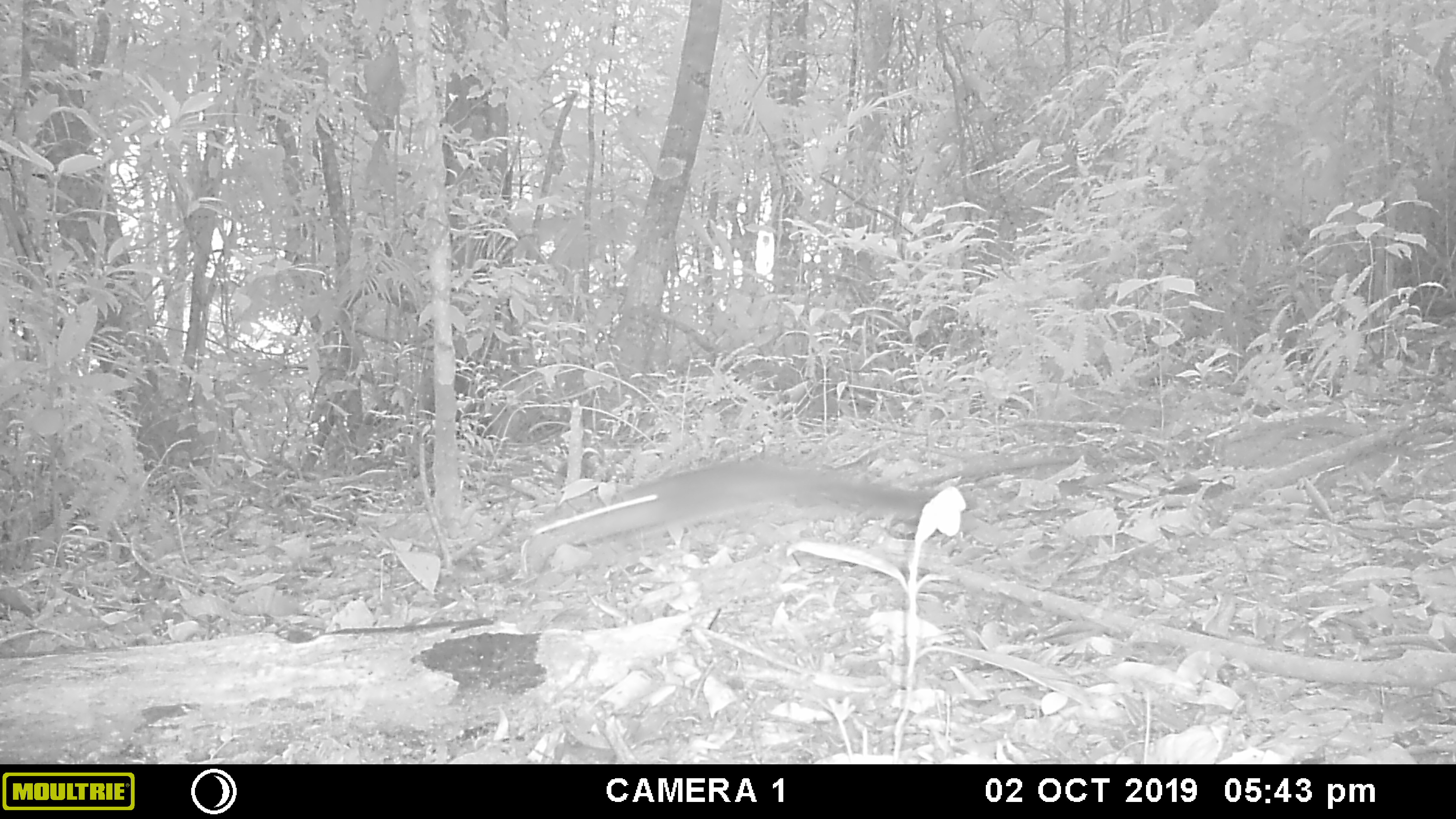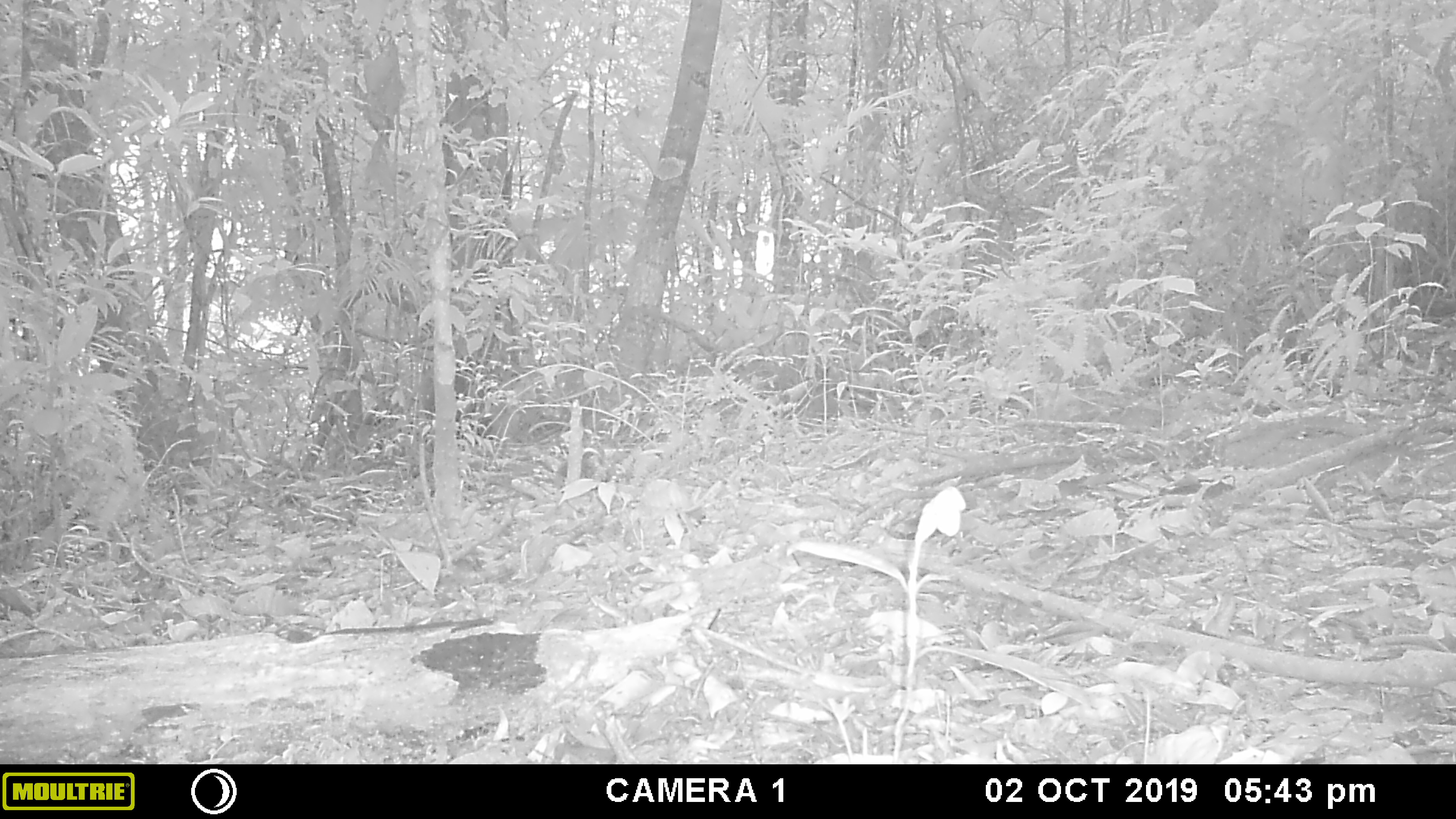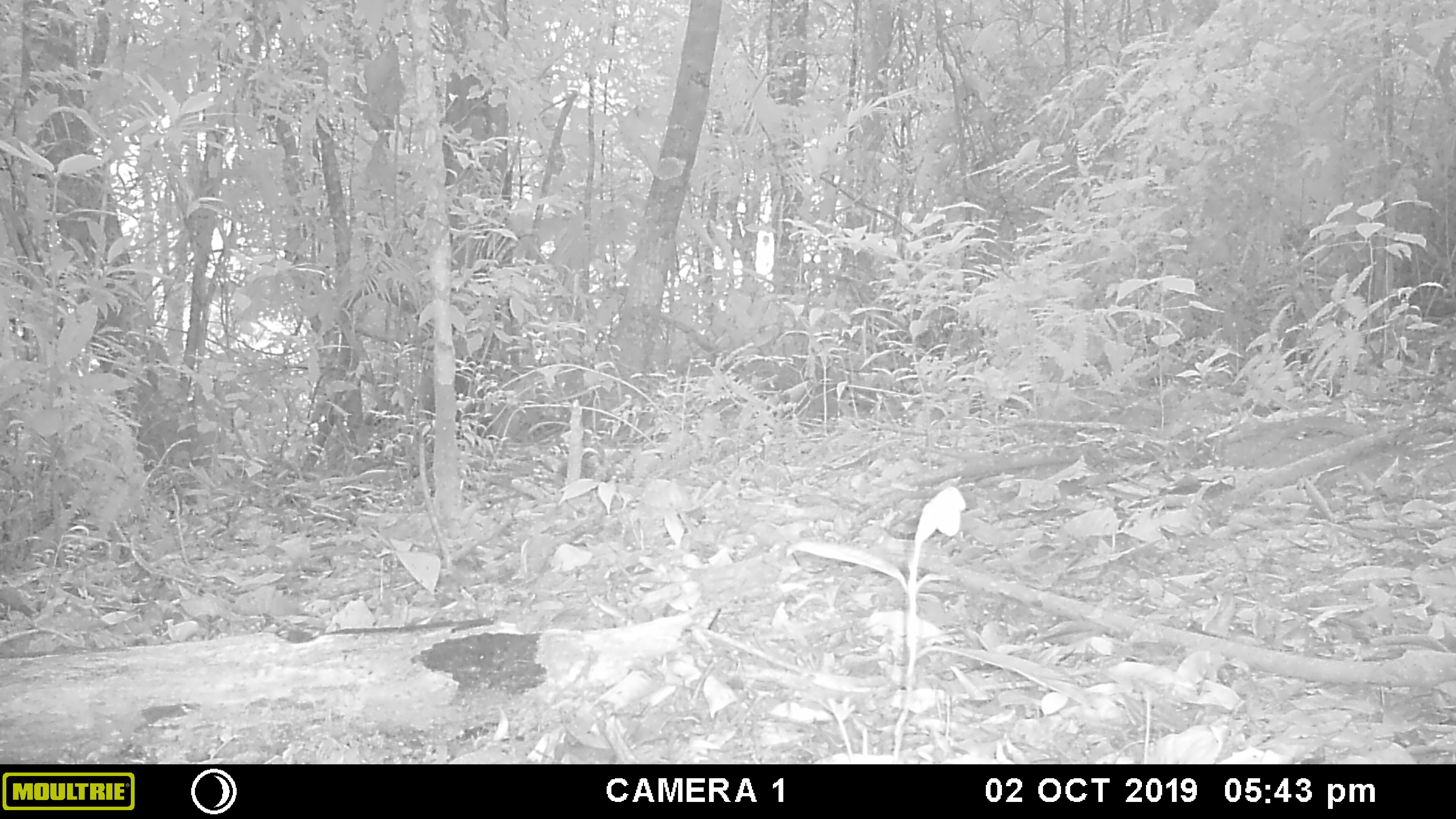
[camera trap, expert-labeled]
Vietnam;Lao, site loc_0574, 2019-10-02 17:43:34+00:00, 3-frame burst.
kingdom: Animalia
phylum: Chordata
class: Mammalia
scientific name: Mammalia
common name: mammal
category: unidentified small mammal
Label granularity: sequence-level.